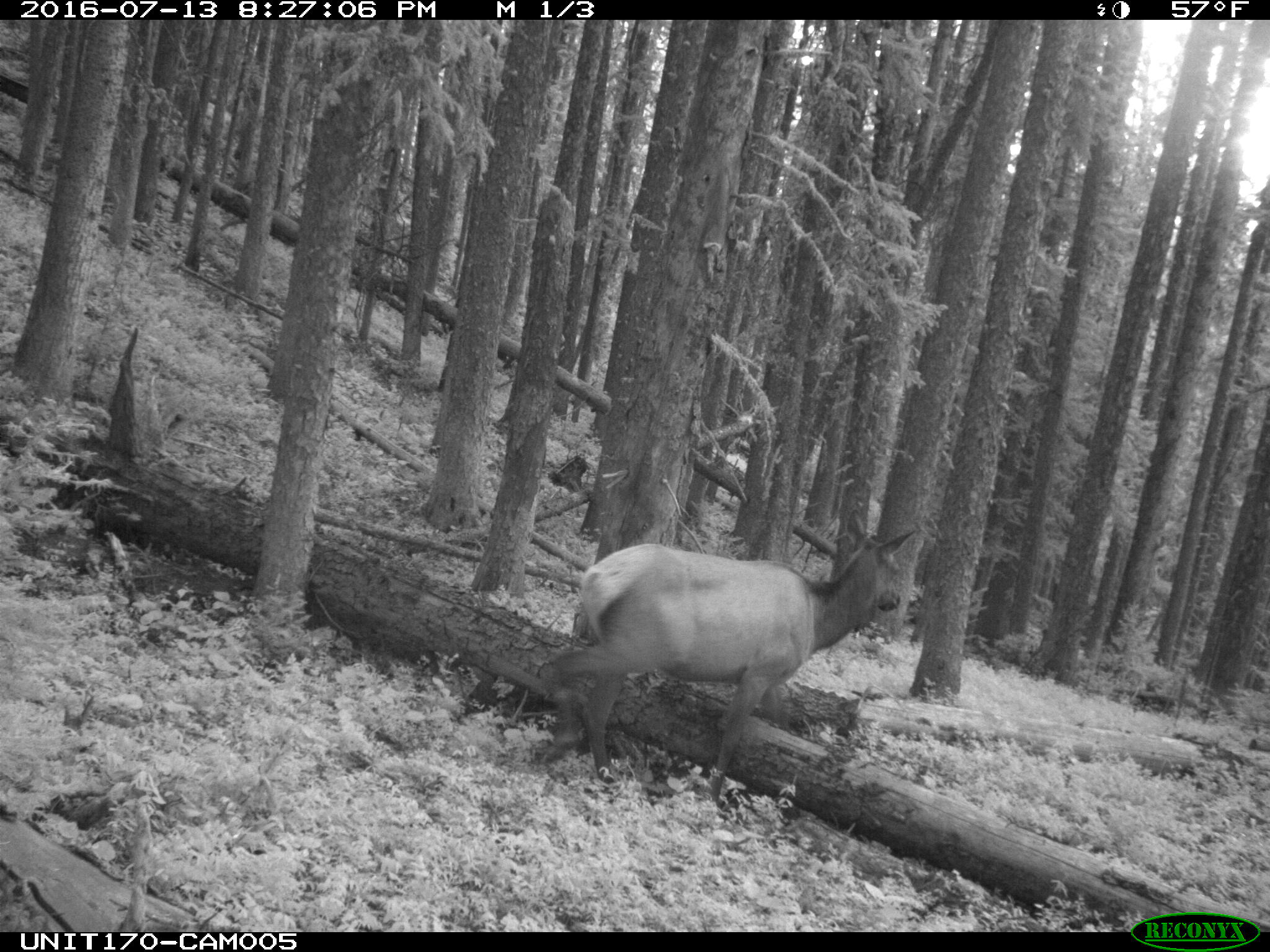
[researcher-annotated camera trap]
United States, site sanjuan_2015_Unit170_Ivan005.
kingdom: Animalia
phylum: Chordata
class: Mammalia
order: Artiodactyla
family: Cervidae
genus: Cervus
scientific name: Cervus elaphus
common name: red deer